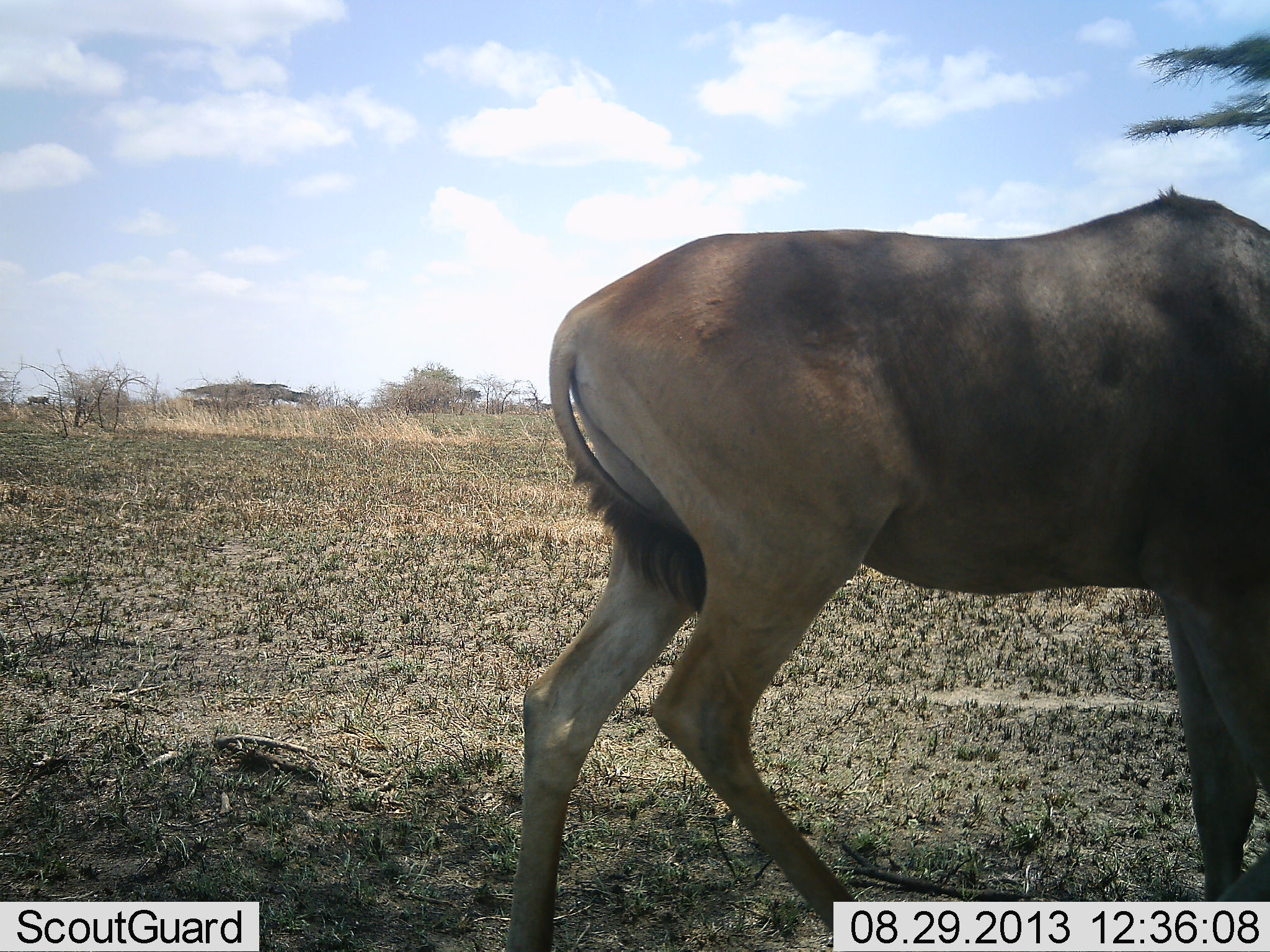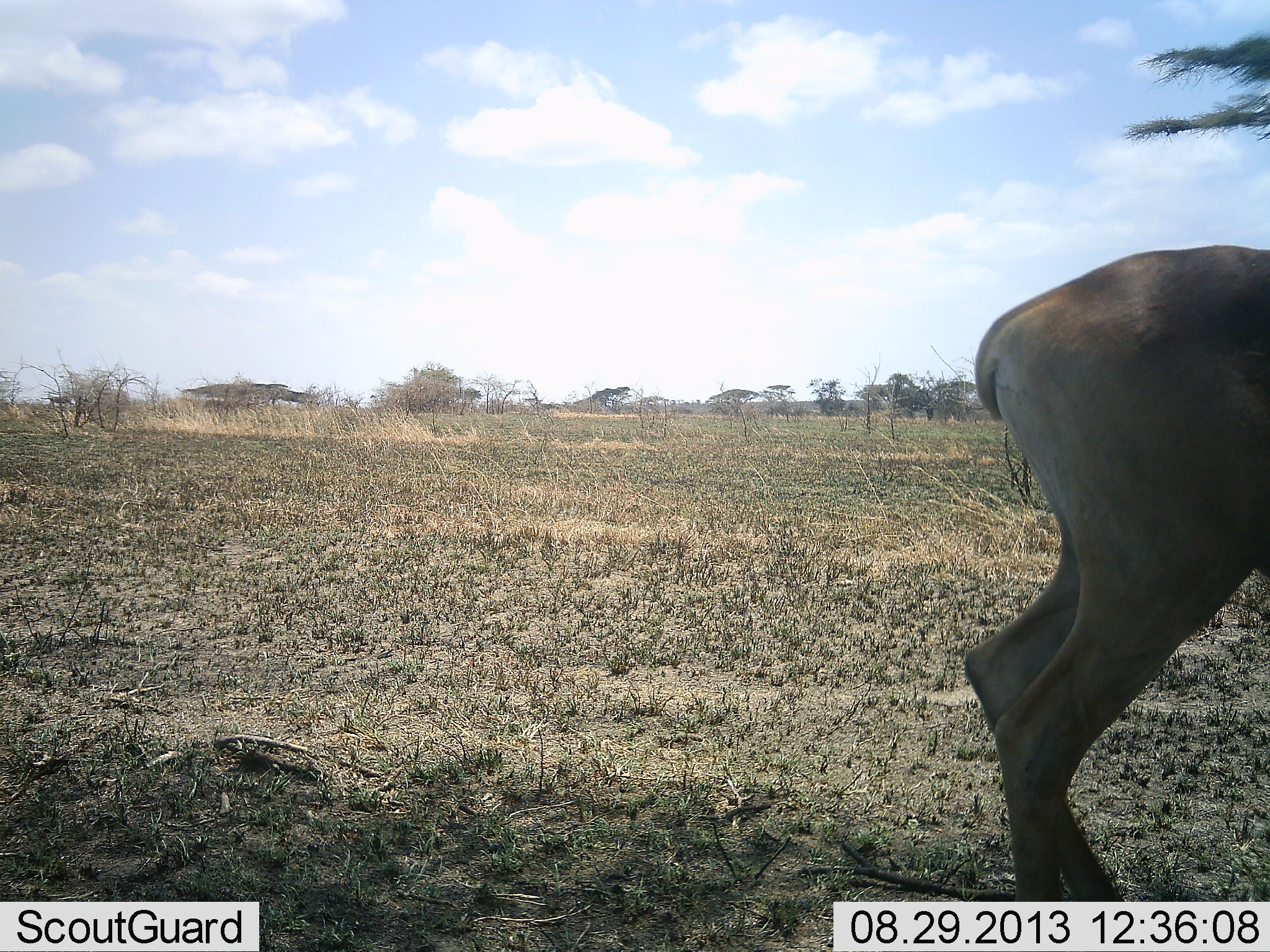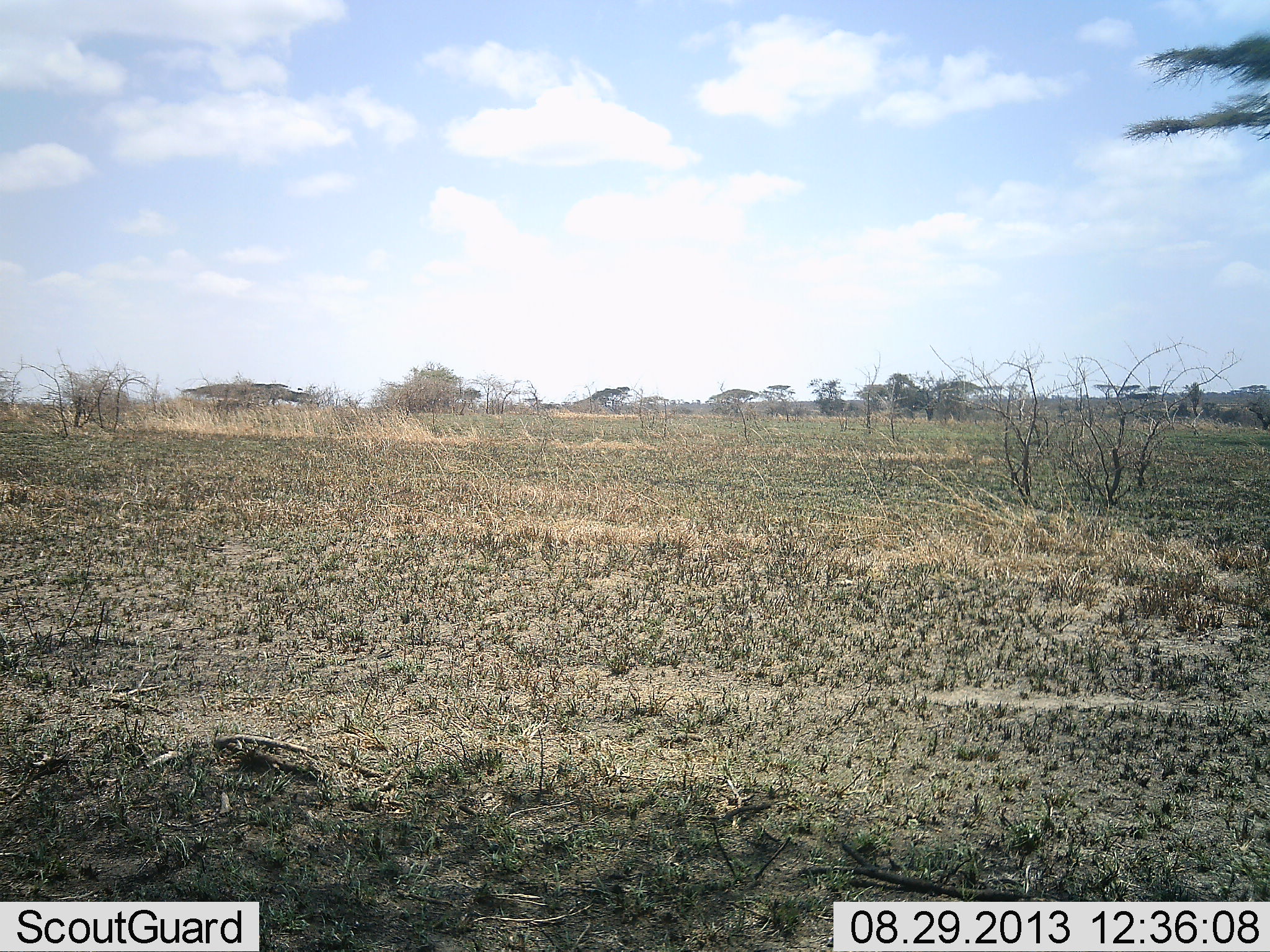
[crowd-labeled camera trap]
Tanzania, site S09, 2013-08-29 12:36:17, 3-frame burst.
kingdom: Animalia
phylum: Chordata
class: Mammalia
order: Artiodactyla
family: Bovidae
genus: Alcelaphus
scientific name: Alcelaphus buselaphus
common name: hartebeest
Hartebeest (Alcelaphus buselaphus), count 1. Behavior (volunteer vote fractions): standing 18%, resting 0%, moving 82%, interacting 0%. Young present (vote fraction): 0%. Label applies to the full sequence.